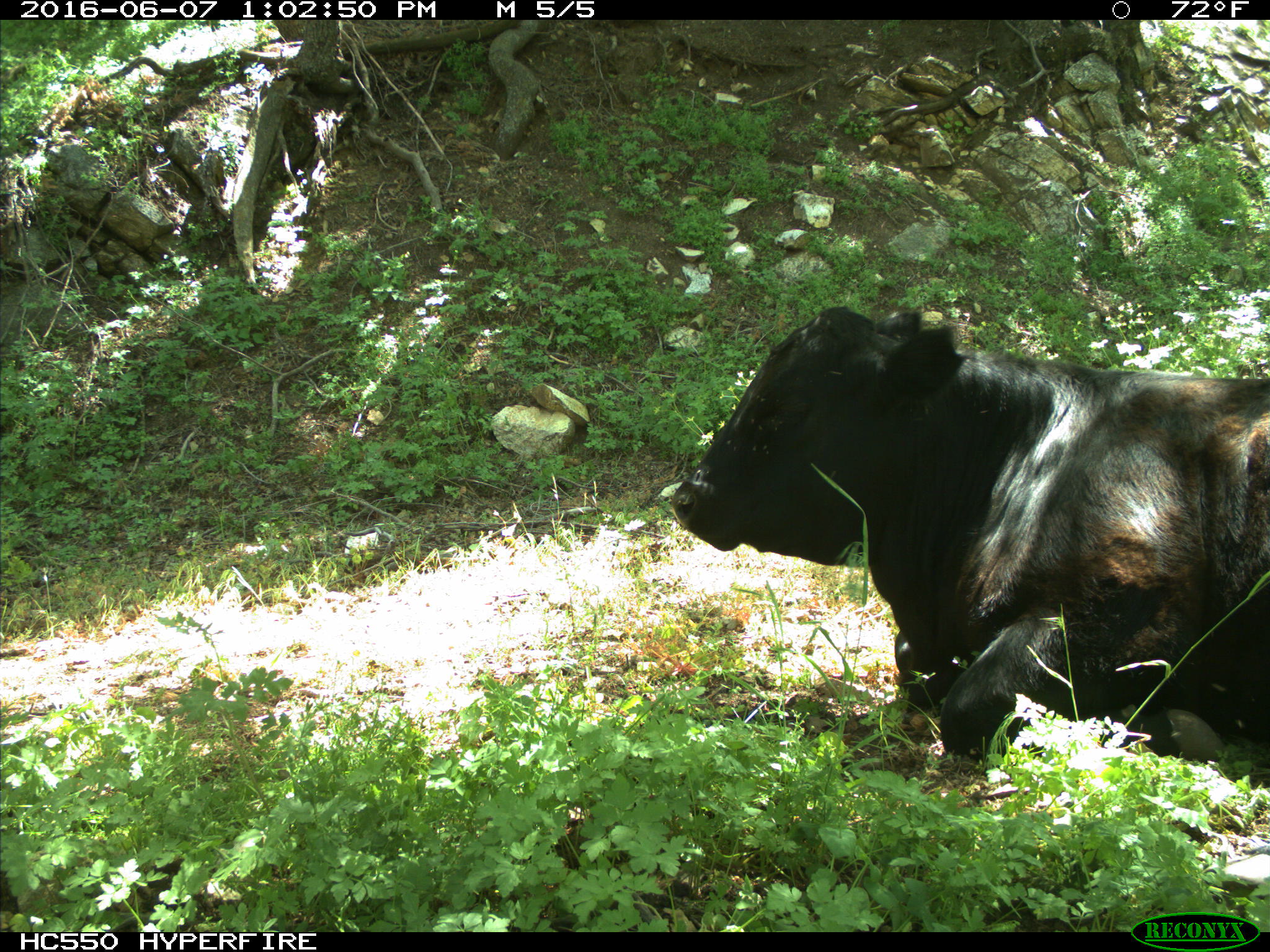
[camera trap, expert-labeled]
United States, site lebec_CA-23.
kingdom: Animalia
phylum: Chordata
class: Mammalia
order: Artiodactyla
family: Bovidae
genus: Bos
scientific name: Bos taurus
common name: domestic cow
Bos taurus (domestic cow).